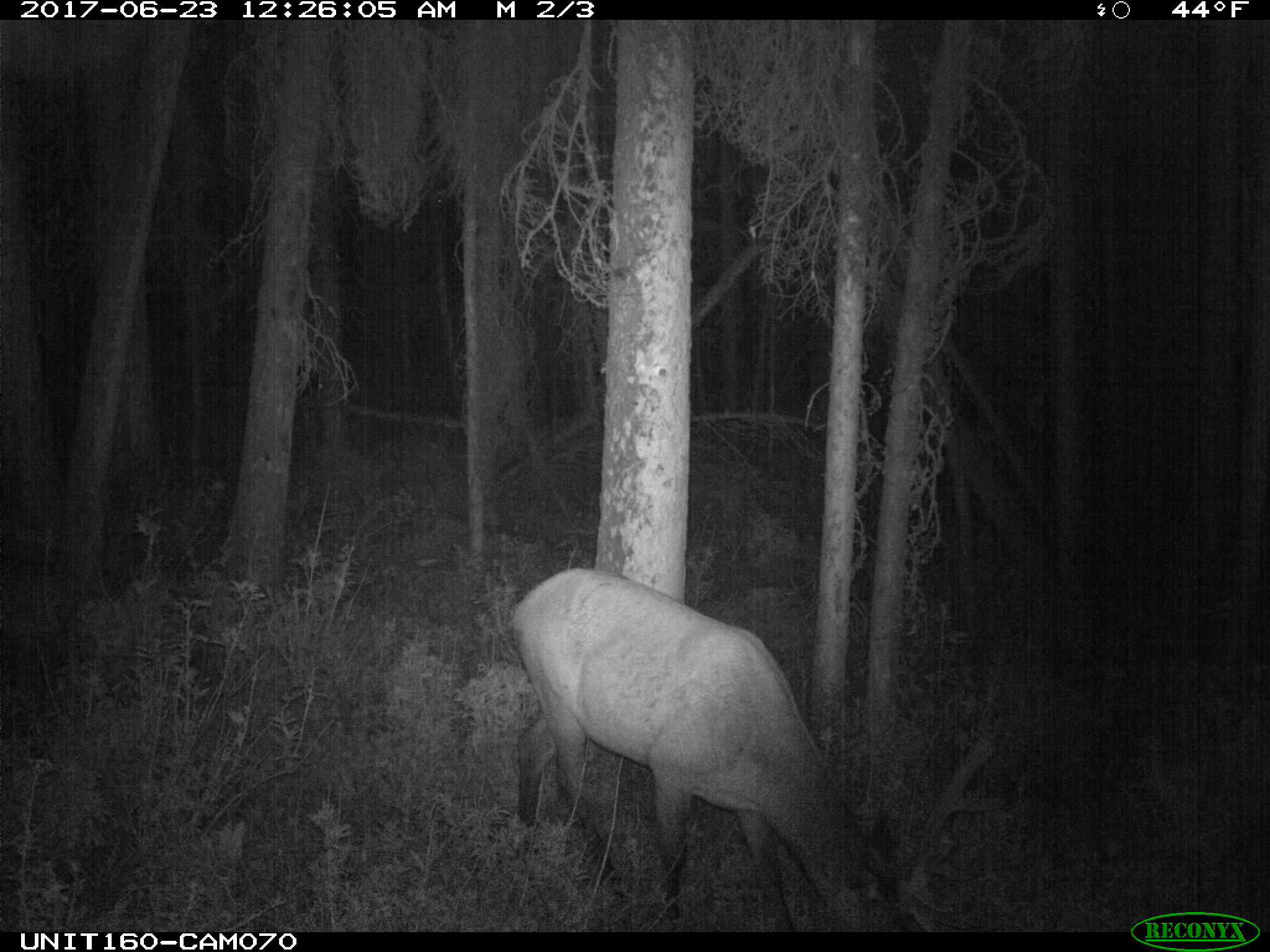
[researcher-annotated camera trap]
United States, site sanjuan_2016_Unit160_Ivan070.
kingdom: Animalia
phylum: Chordata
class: Mammalia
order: Artiodactyla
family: Cervidae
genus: Cervus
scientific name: Cervus elaphus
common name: red deer